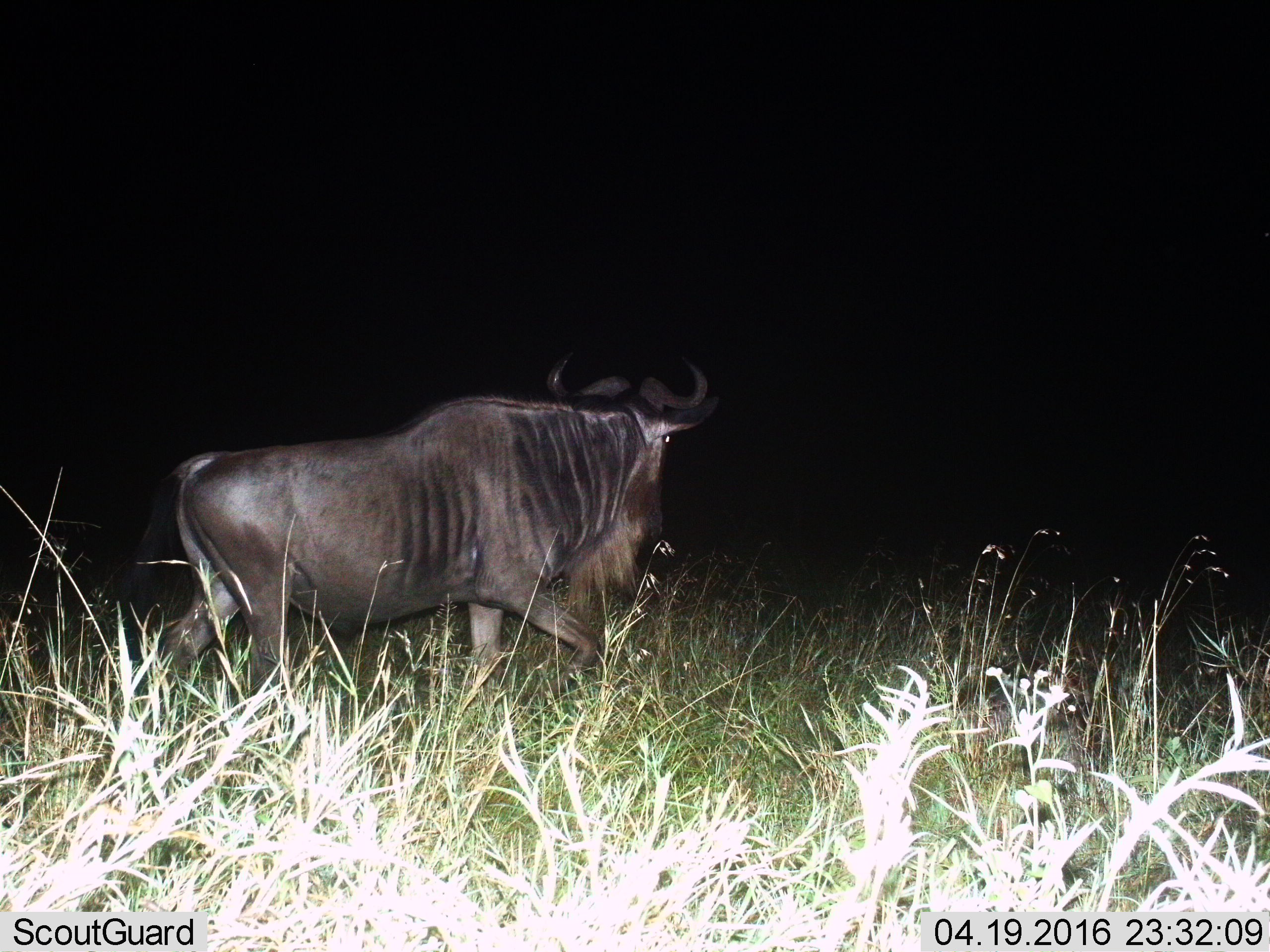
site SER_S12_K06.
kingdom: Animalia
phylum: Chordata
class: Mammalia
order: Artiodactyla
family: Bovidae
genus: Connochaetes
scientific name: Connochaetes taurinus taurinus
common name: blue wildebeest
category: wildebeestblue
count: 1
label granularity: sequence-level